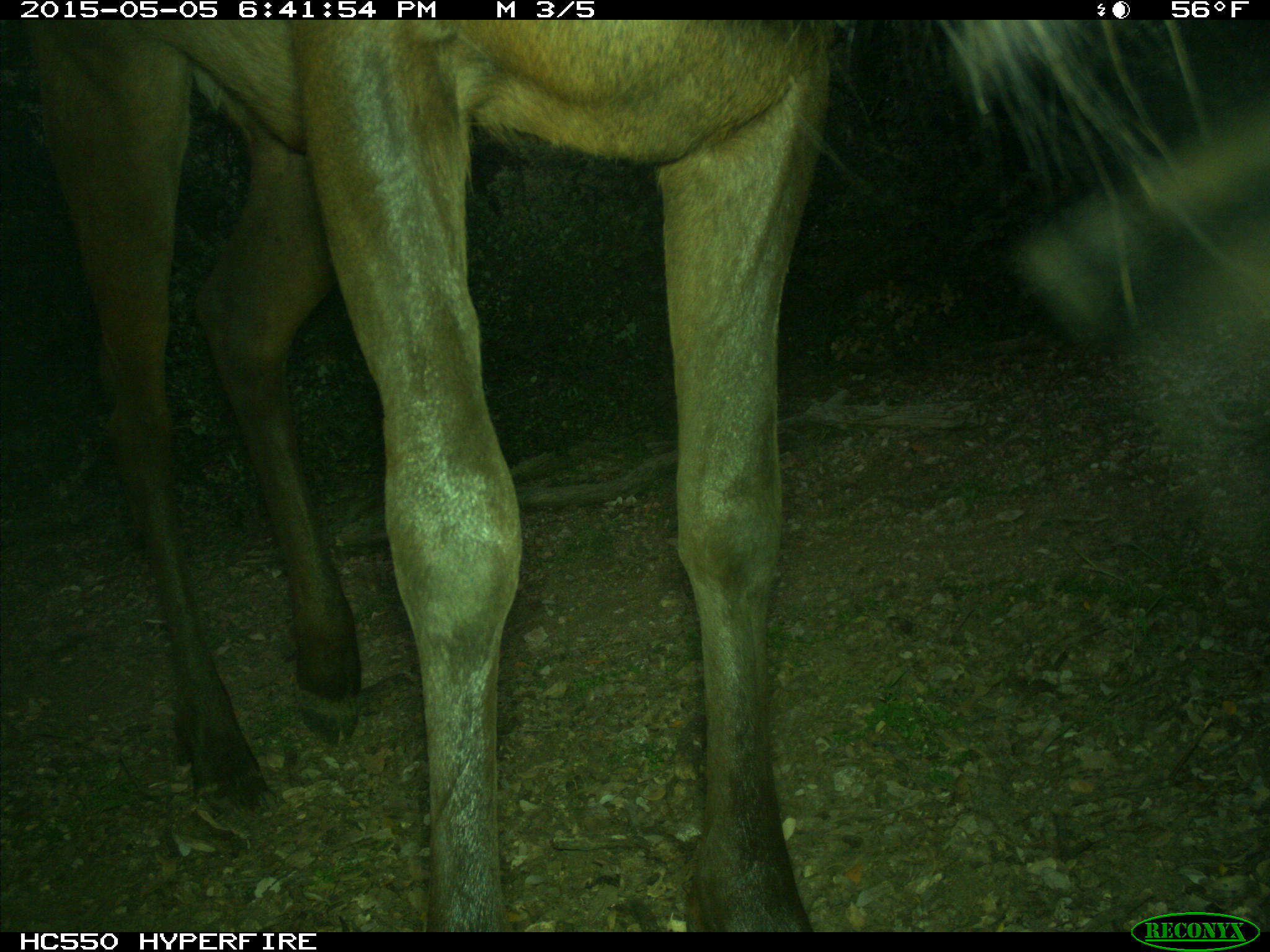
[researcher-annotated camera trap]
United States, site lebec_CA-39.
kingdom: Animalia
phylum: Chordata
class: Mammalia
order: Artiodactyla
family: Cervidae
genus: Cervus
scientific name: Cervus canadensis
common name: elk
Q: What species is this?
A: Cervus canadensis (elk).